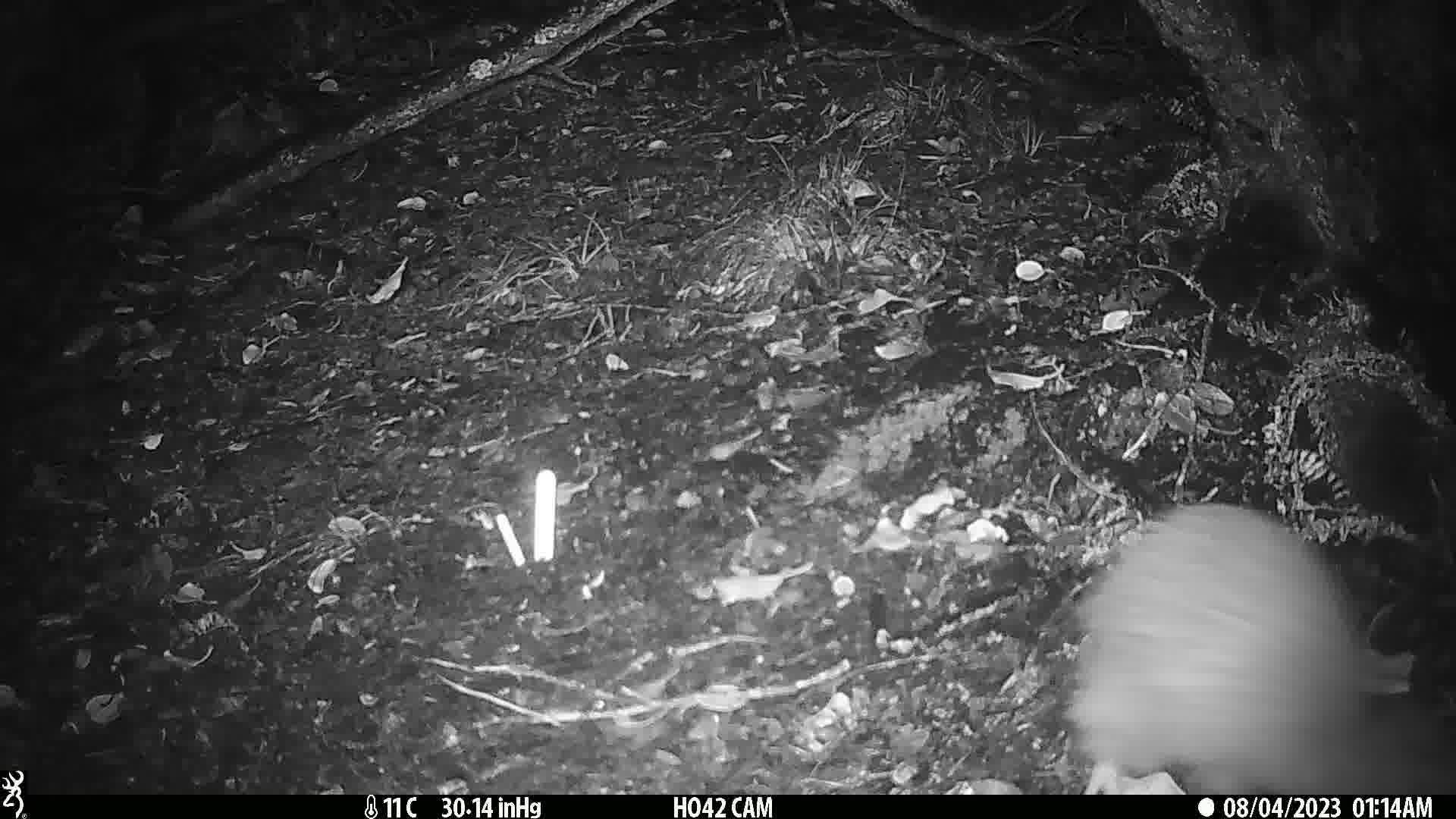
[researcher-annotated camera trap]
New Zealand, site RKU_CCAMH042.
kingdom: Animalia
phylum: Chordata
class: Aves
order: Apterygiformes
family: Apterygidae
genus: Apteryx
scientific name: Apteryx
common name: kiwi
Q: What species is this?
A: Kiwi (Apteryx).